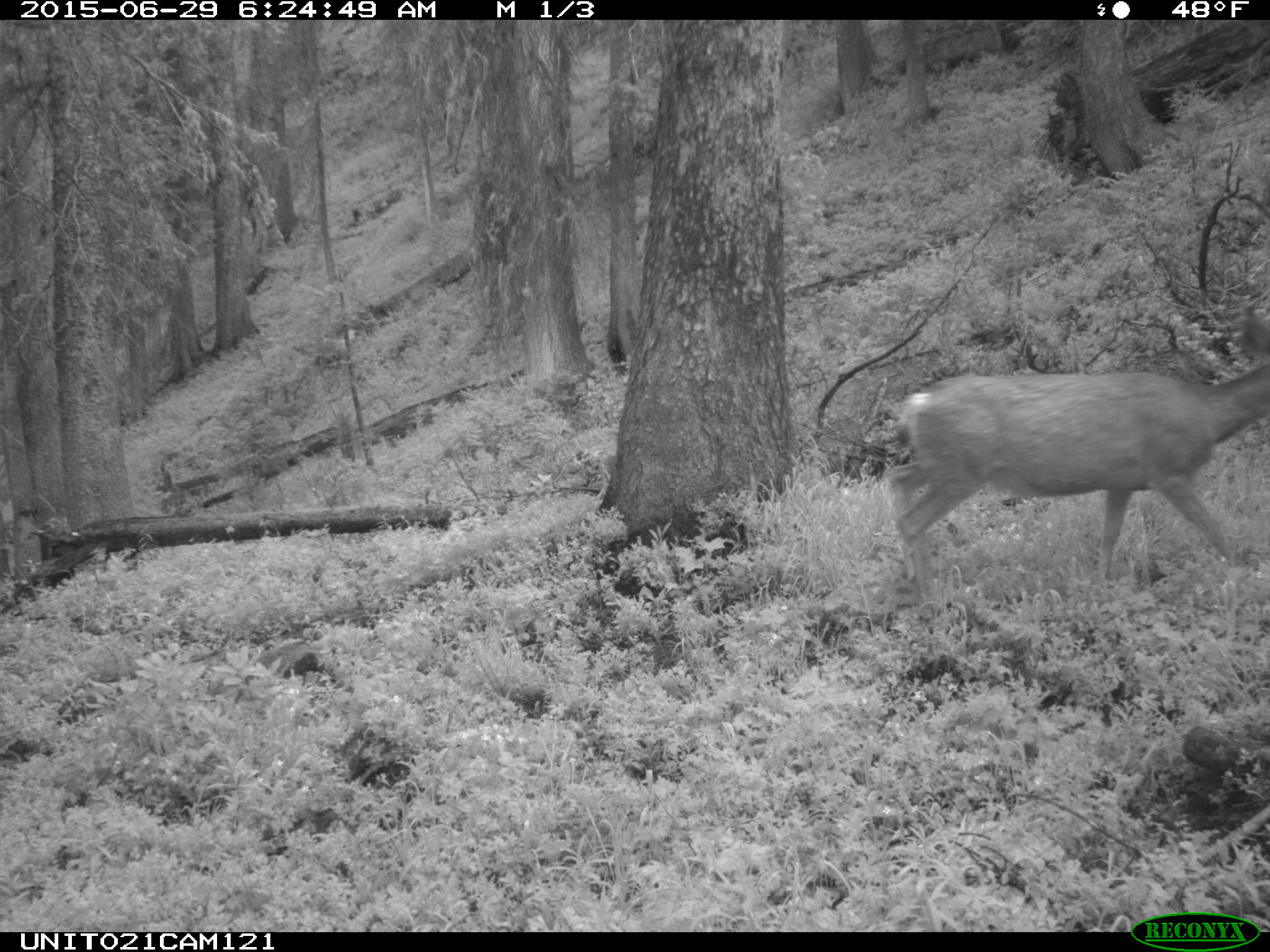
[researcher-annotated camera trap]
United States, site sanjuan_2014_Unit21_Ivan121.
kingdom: Animalia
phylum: Chordata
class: Mammalia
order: Artiodactyla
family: Cervidae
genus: Odocoileus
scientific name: Odocoileus hemionus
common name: mule deer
Odocoileus hemionus (mule deer).